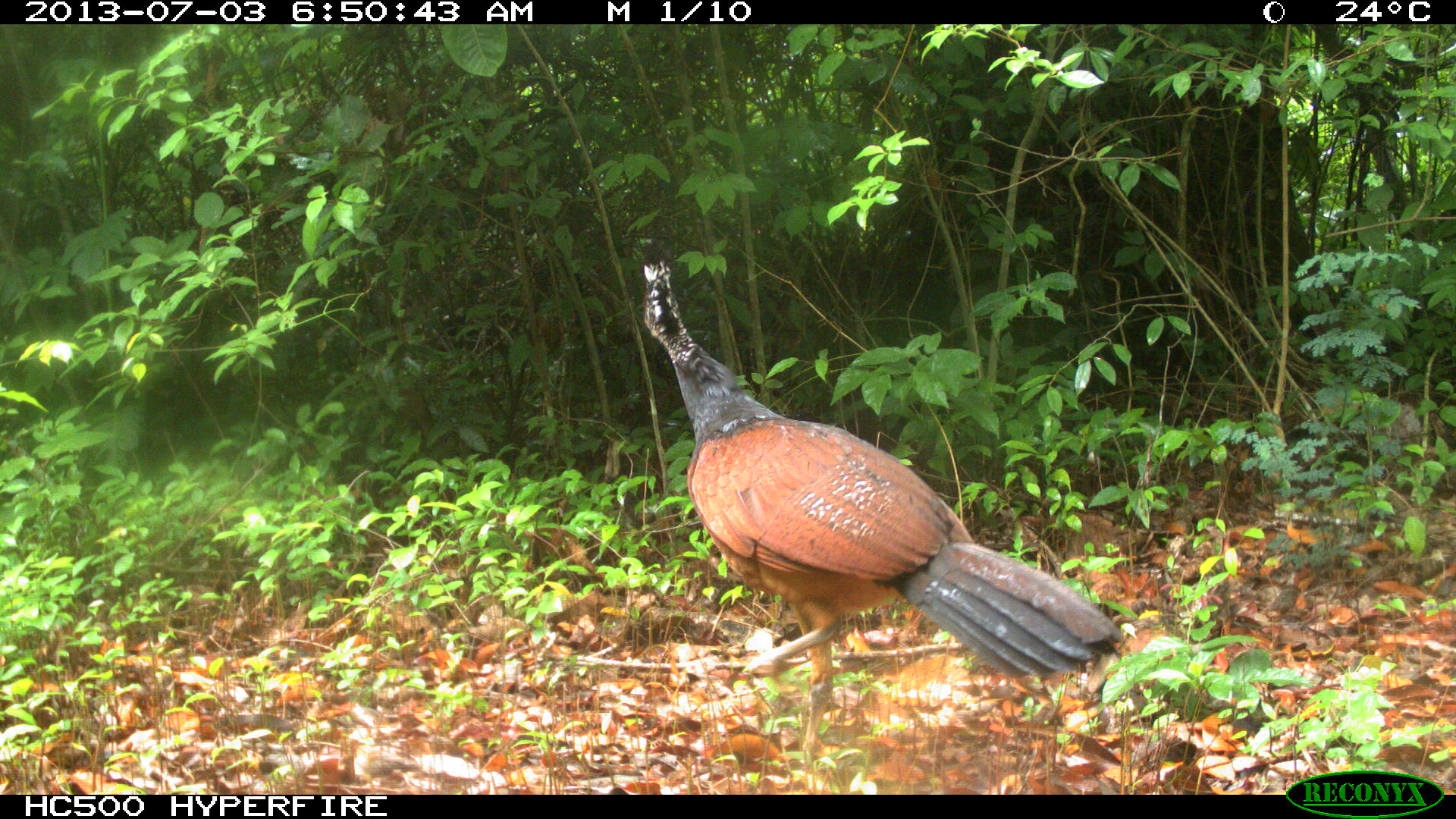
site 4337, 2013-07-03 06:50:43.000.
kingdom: Animalia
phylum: Chordata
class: Aves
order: Galliformes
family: Cracidae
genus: Crax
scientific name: Crax rubra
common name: great curassow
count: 1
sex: female